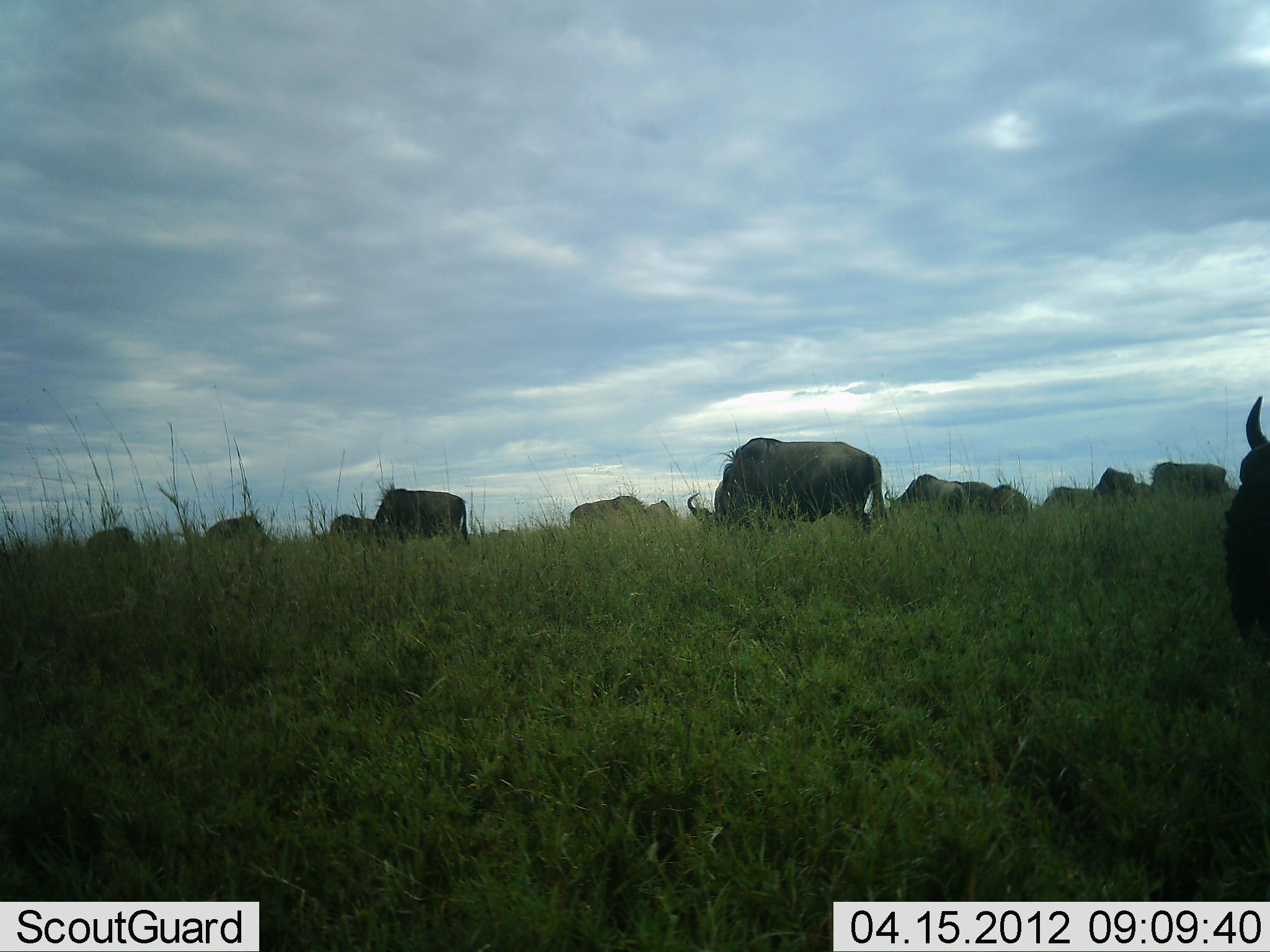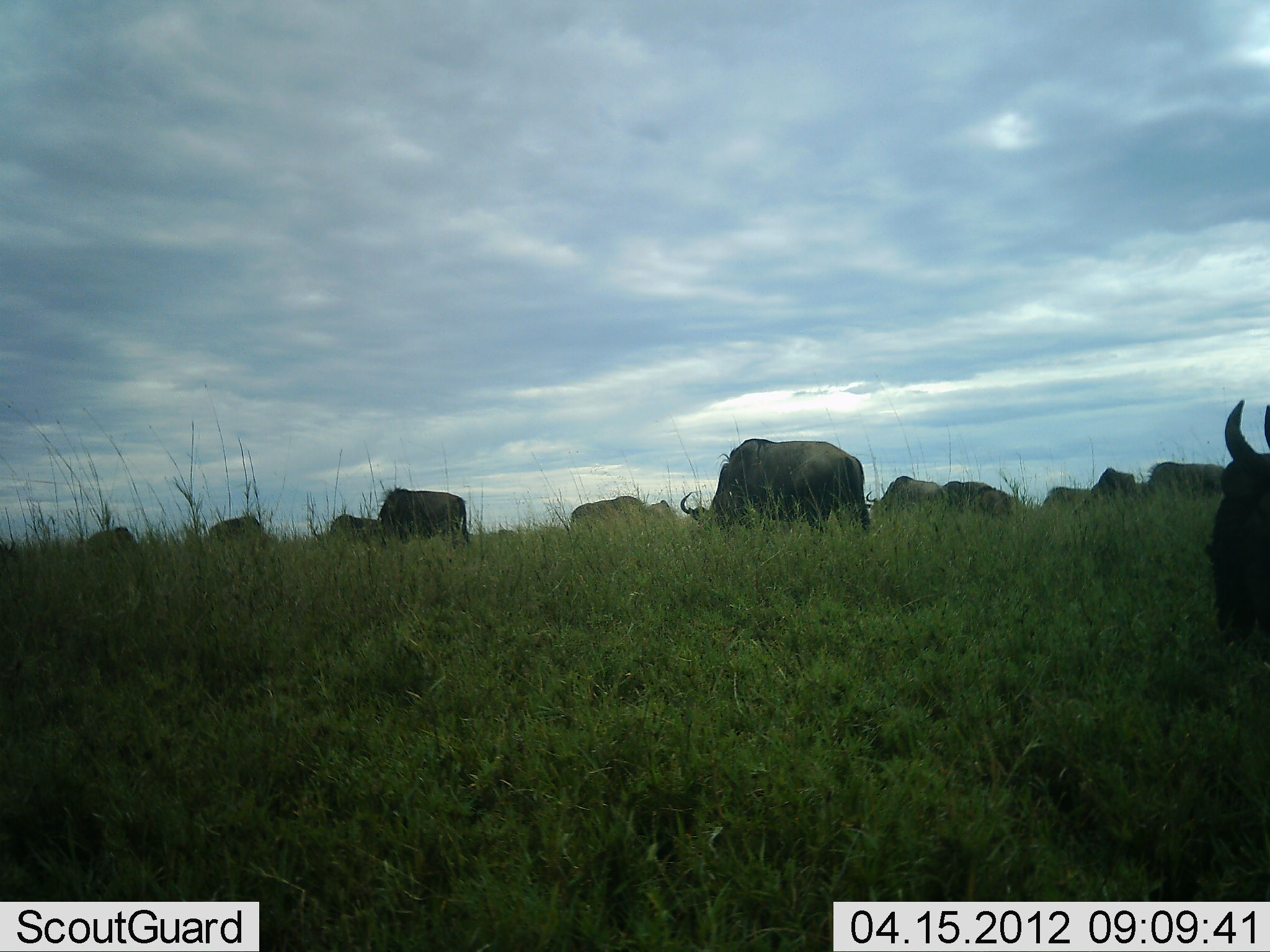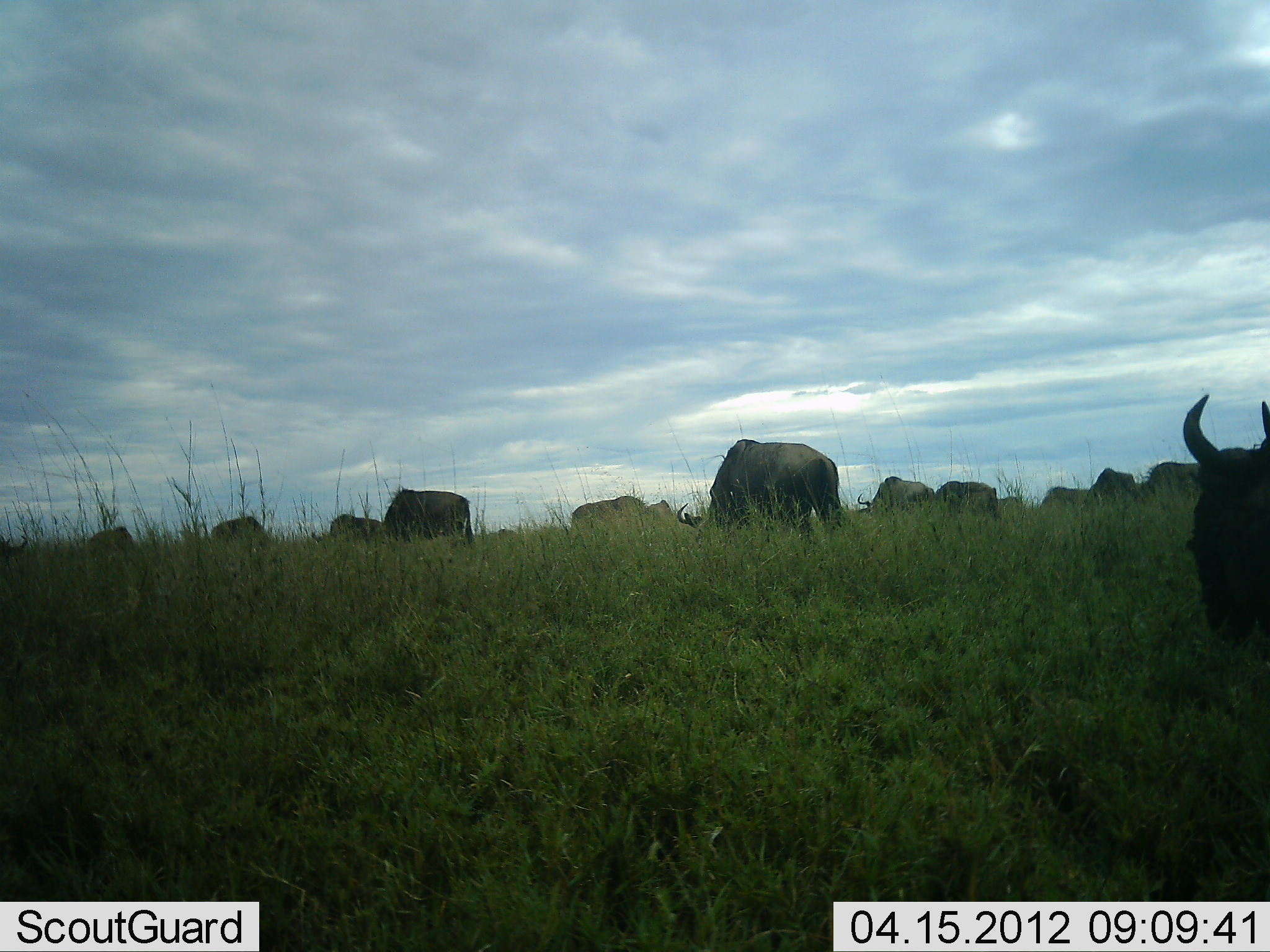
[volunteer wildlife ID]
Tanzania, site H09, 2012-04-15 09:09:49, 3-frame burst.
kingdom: Animalia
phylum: Chordata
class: Mammalia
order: Artiodactyla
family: Bovidae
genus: Connochaetes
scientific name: Connochaetes taurinus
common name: blue wildebeest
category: wildebeest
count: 11-50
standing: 33%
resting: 4%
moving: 29%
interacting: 0%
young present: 0%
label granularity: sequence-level